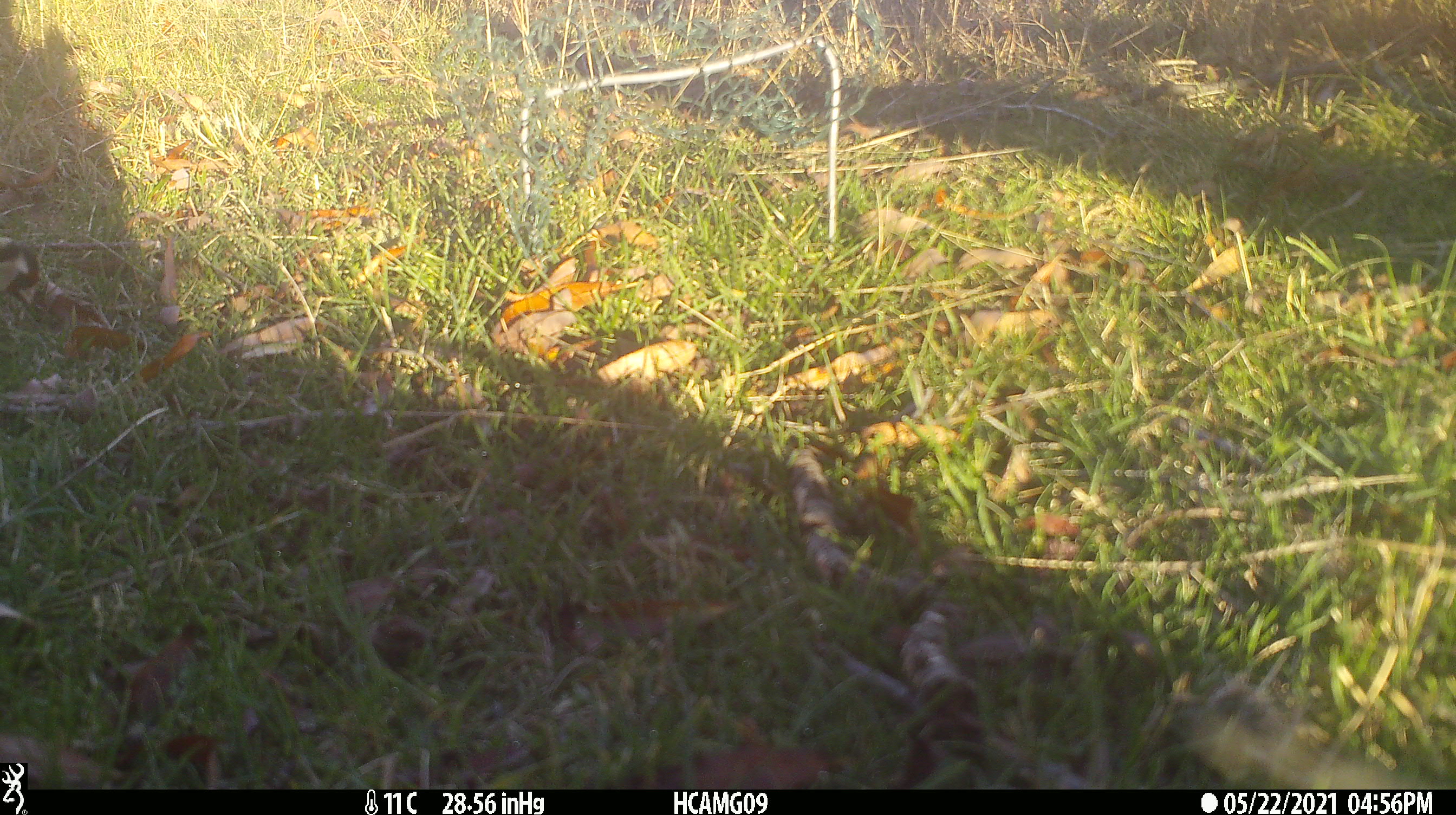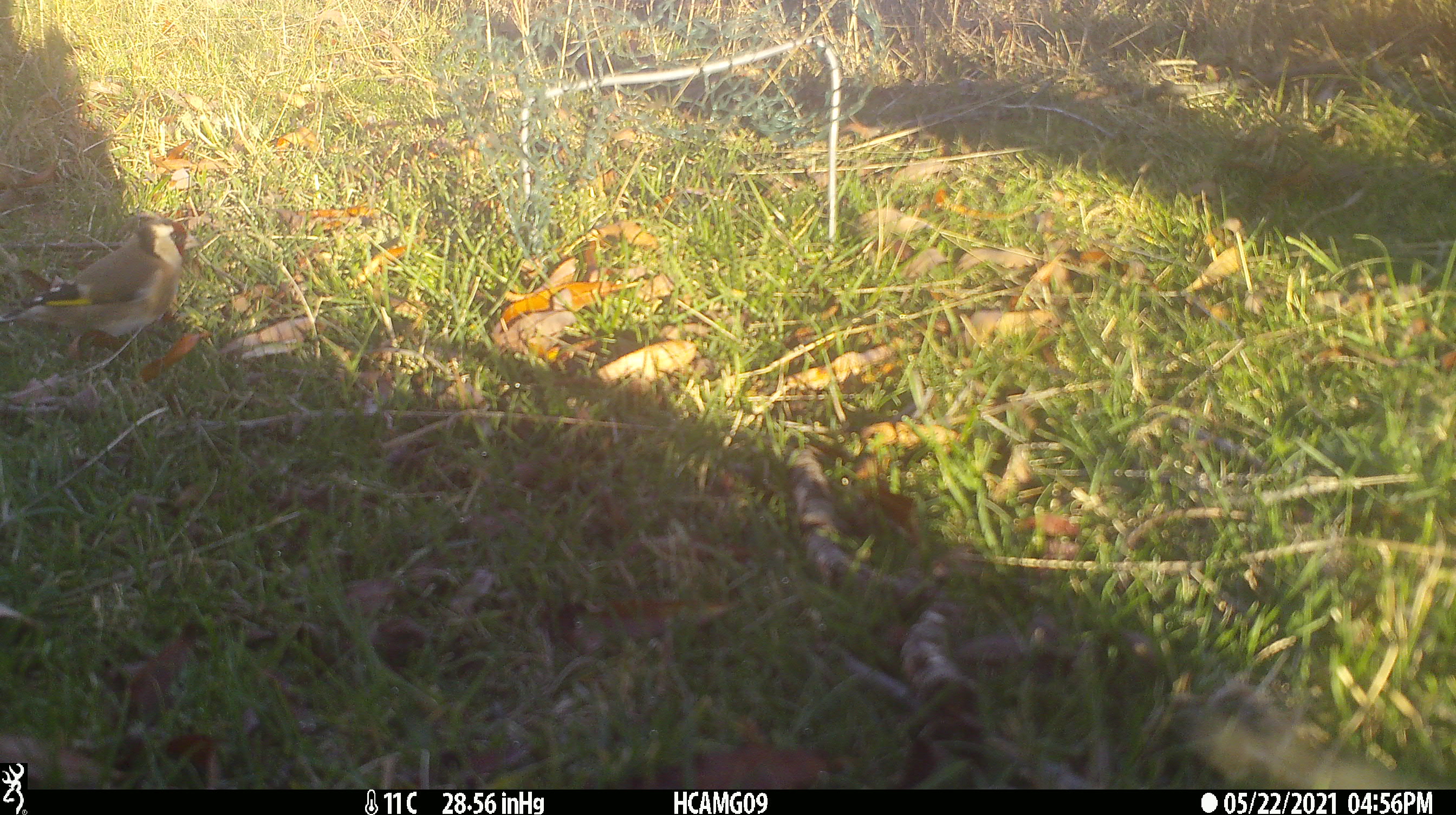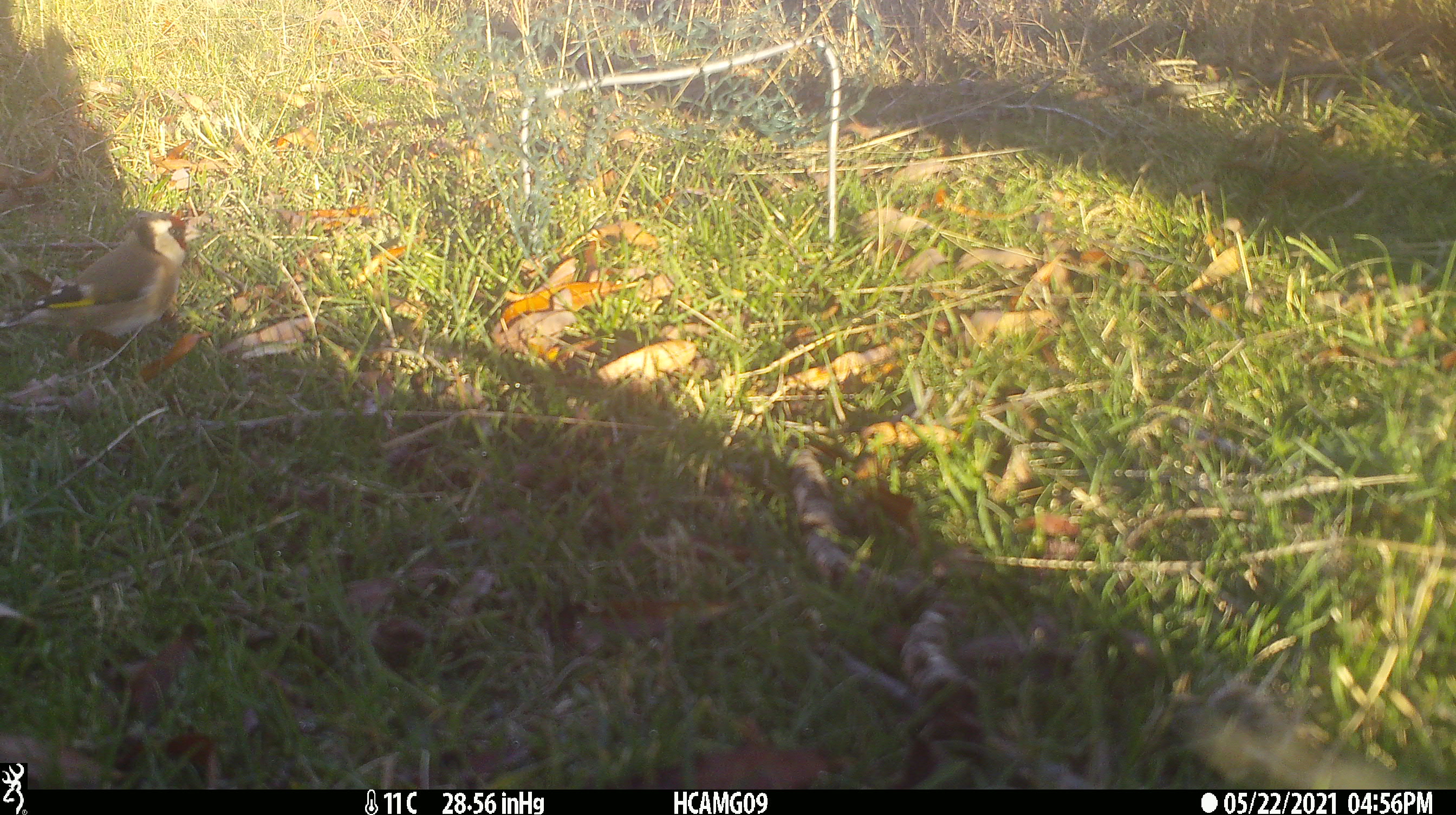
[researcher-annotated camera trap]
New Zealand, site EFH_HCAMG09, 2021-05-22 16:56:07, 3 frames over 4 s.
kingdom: Animalia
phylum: Chordata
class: Aves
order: Passeriformes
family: Fringillidae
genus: Carduelis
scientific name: Carduelis carduelis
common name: european goldfinch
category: goldfinch